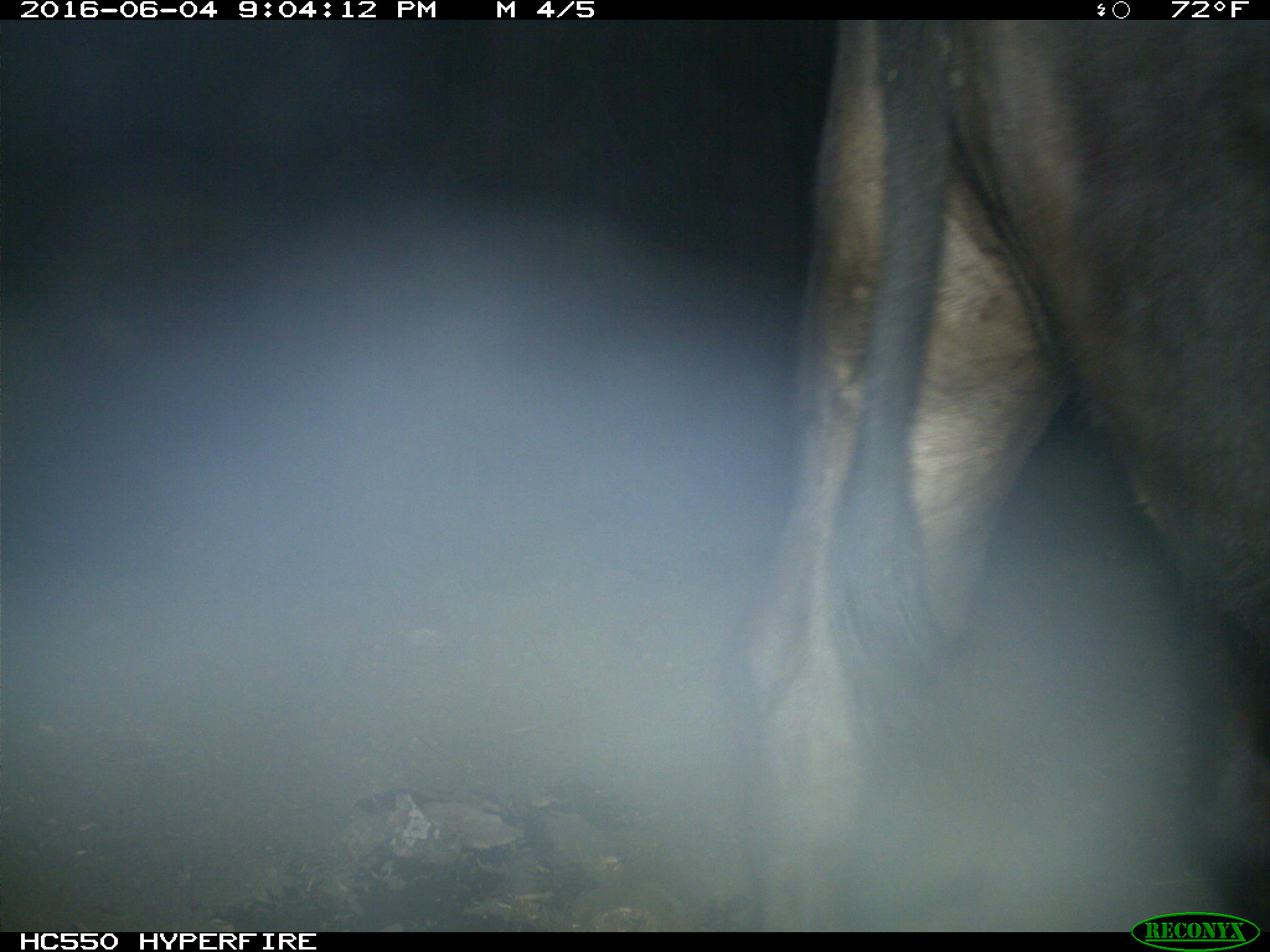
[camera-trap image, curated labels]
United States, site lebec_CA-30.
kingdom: Animalia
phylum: Chordata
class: Mammalia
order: Artiodactyla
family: Bovidae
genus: Bos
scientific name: Bos taurus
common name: domestic cow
Bos taurus (domestic cow).